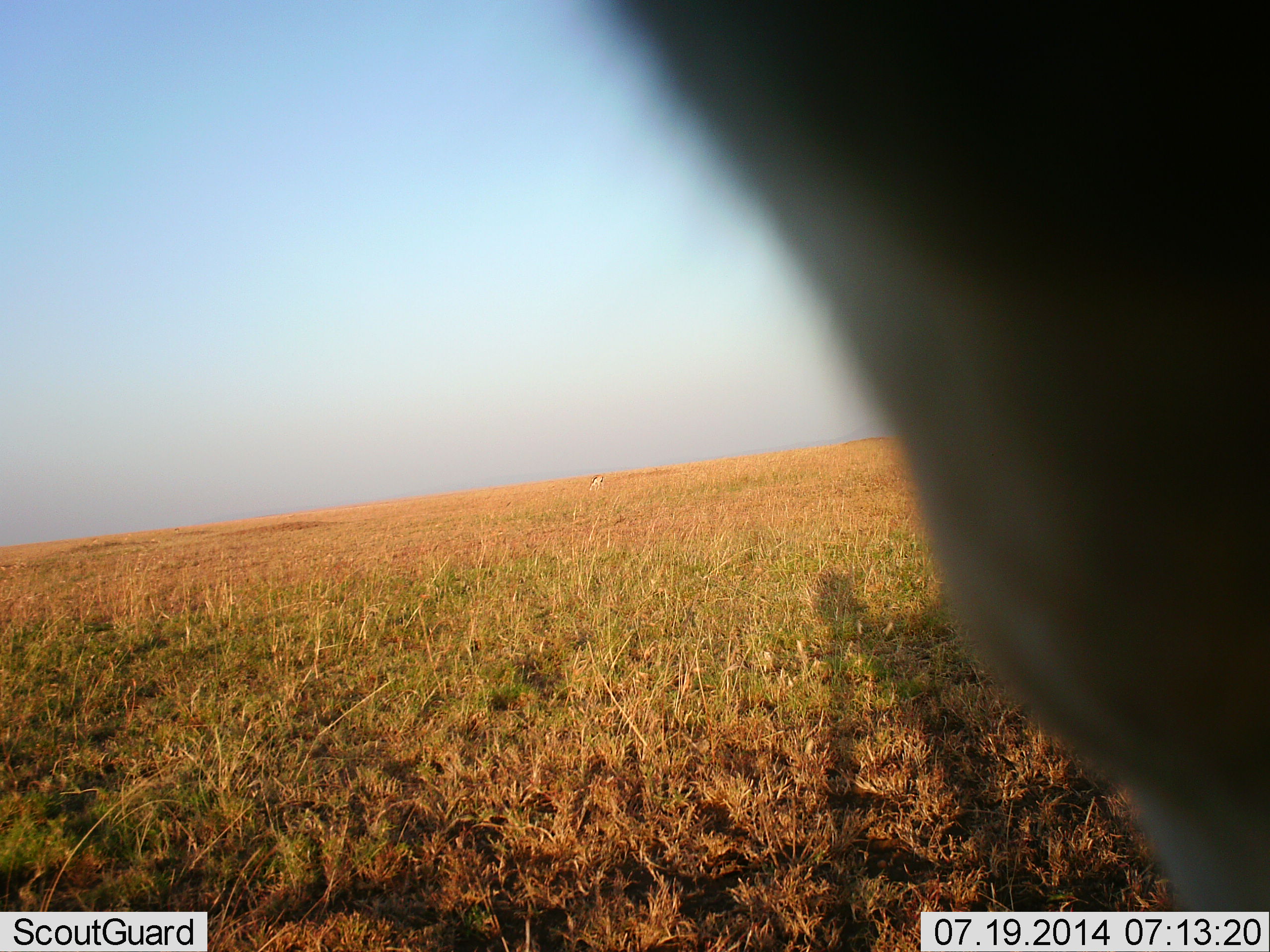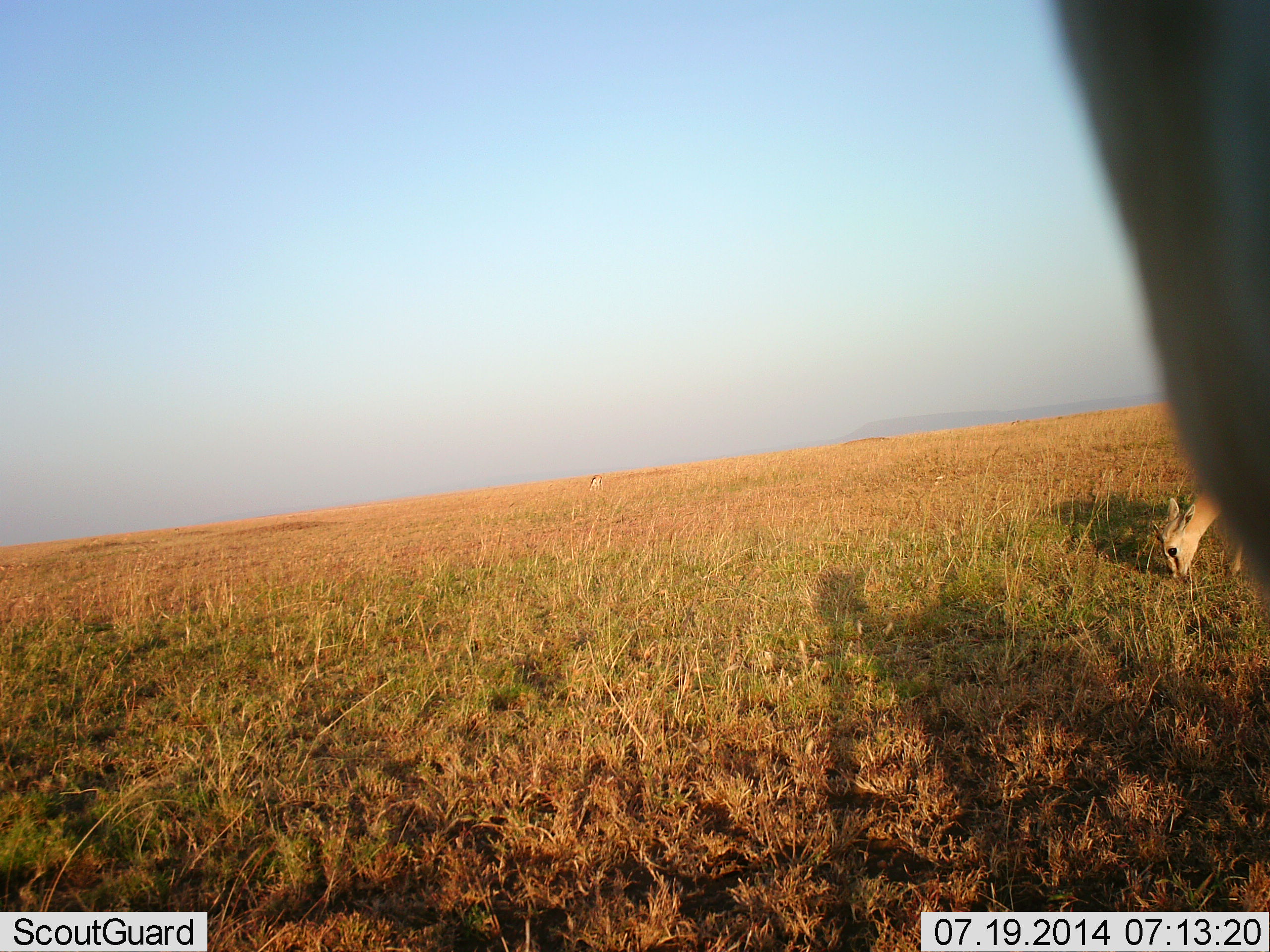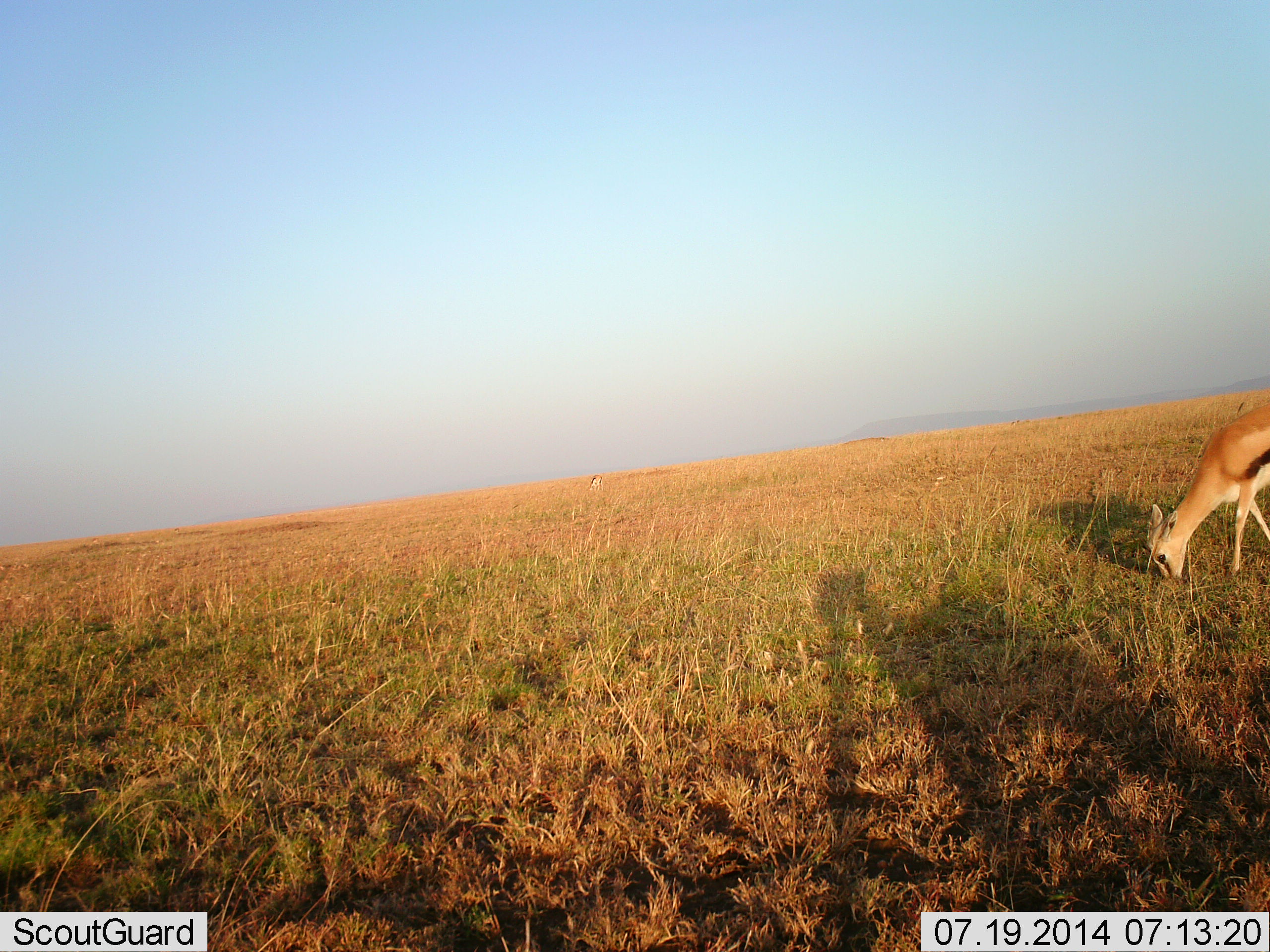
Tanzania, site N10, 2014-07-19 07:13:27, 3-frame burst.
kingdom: Animalia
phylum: Chordata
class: Mammalia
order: Artiodactyla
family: Bovidae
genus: Eudorcas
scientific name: Eudorcas thomsonii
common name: thomson's gazelle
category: gazellethomsons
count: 2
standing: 50%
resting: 0%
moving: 20%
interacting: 0%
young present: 10%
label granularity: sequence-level